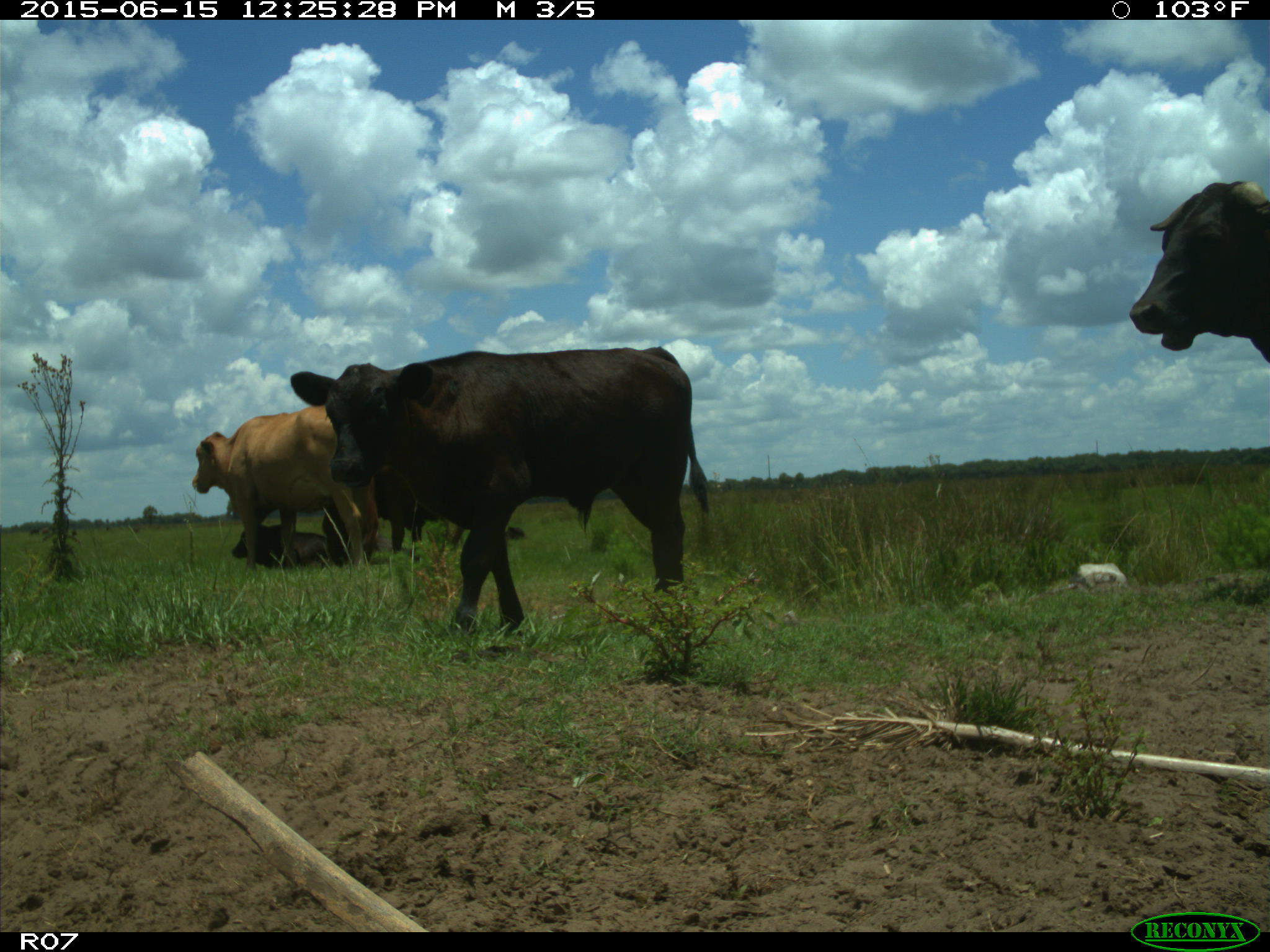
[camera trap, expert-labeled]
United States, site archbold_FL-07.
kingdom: Animalia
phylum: Chordata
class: Mammalia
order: Artiodactyla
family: Bovidae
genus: Bos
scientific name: Bos taurus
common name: domestic cow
Bos taurus (domestic cow).